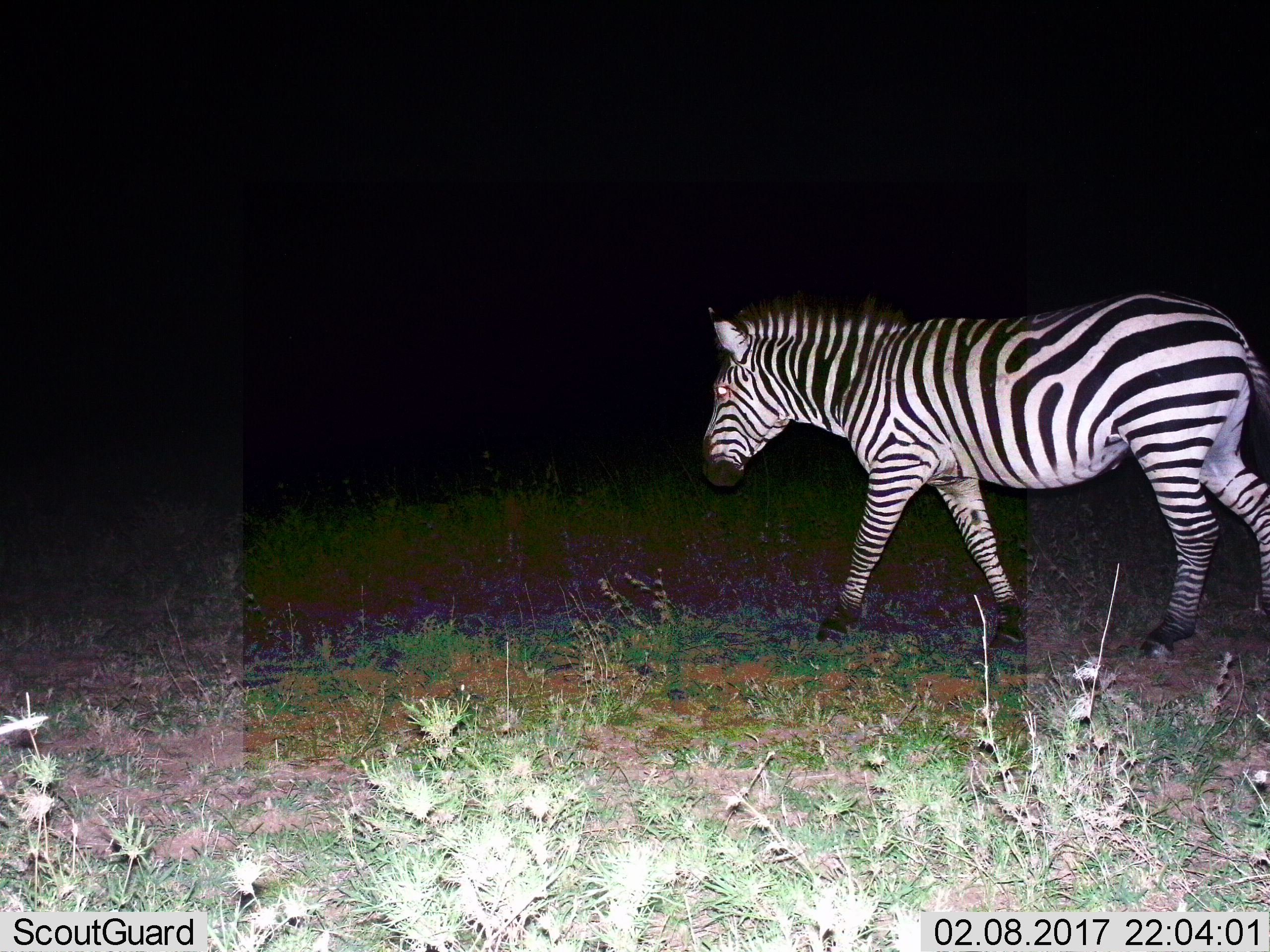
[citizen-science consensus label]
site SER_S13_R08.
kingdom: Animalia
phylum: Chordata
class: Mammalia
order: Perissodactyla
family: Equidae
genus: Equus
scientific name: Equus quagga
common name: plains zebra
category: zebraplains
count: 1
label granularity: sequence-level